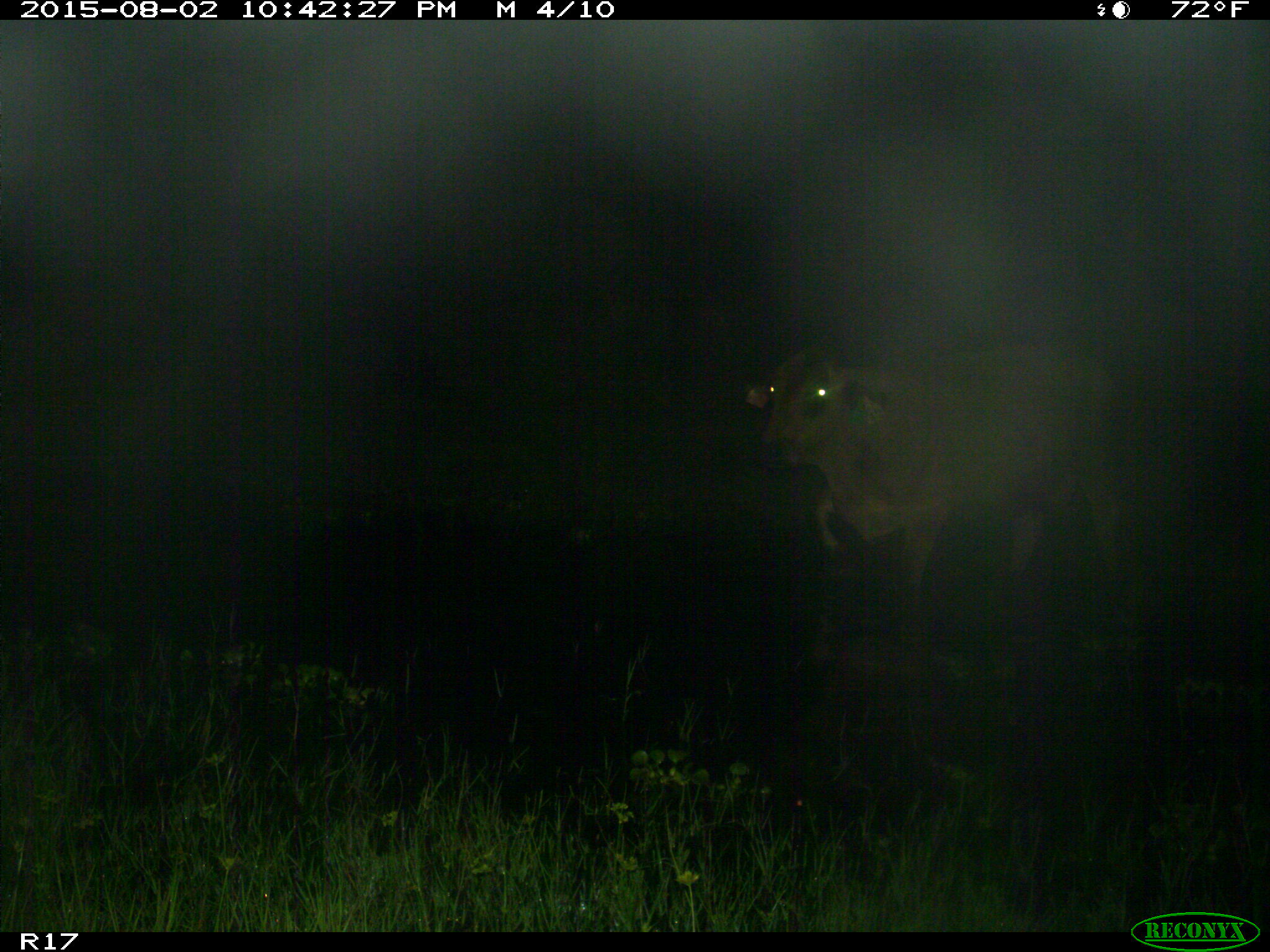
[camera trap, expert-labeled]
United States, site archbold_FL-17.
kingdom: Animalia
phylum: Chordata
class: Mammalia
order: Artiodactyla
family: Bovidae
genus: Bos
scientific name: Bos taurus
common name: domestic cow